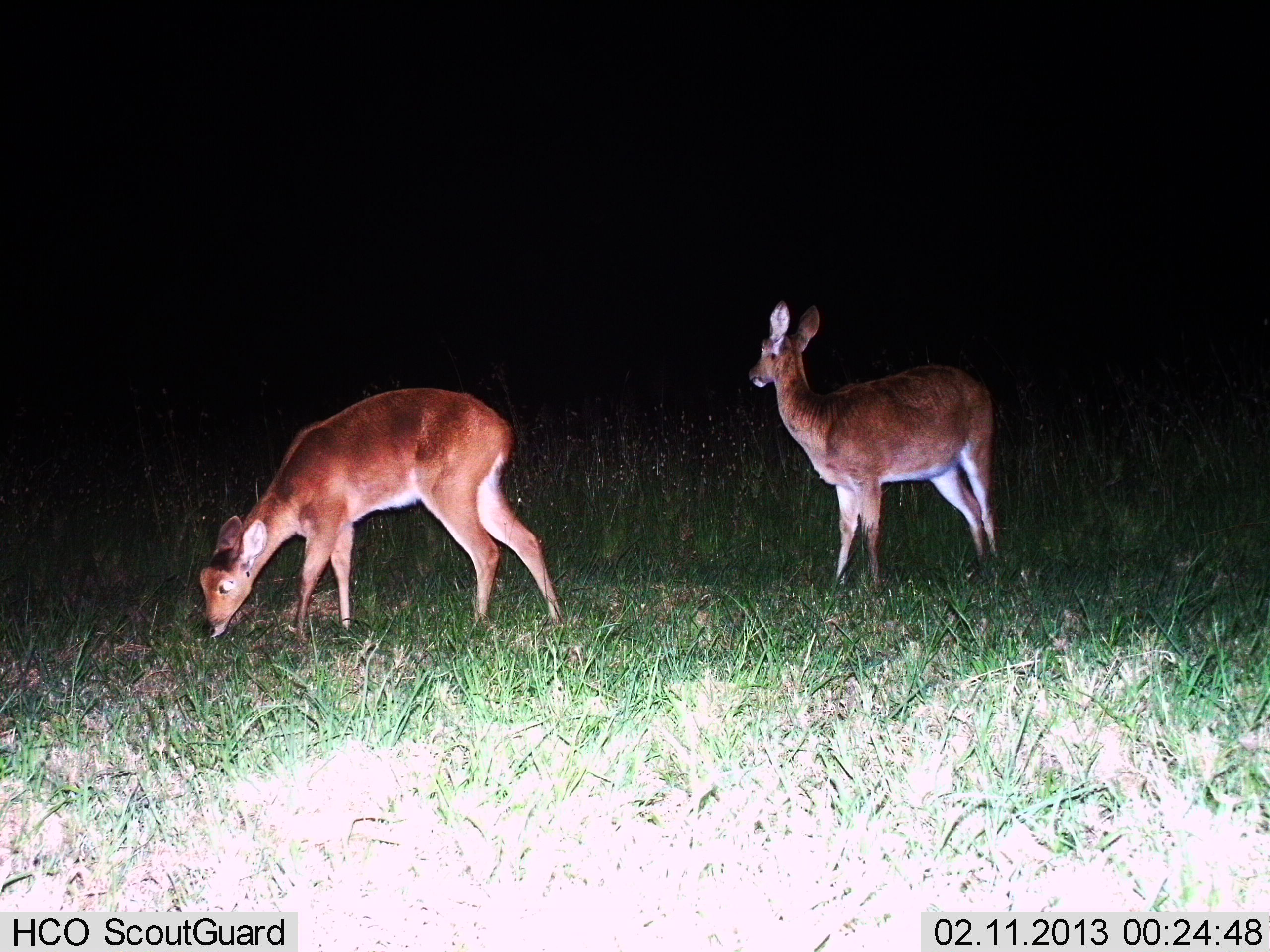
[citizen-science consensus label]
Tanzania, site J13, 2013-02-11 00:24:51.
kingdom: Animalia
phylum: Chordata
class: Mammalia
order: Artiodactyla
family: Bovidae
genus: Redunca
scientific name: Redunca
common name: reedbuck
Reedbuck (Redunca), count 2. Behavior (volunteer vote fractions): standing 91%, resting 0%, moving 3%, interacting 0%. Young present (vote fraction): 0%. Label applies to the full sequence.